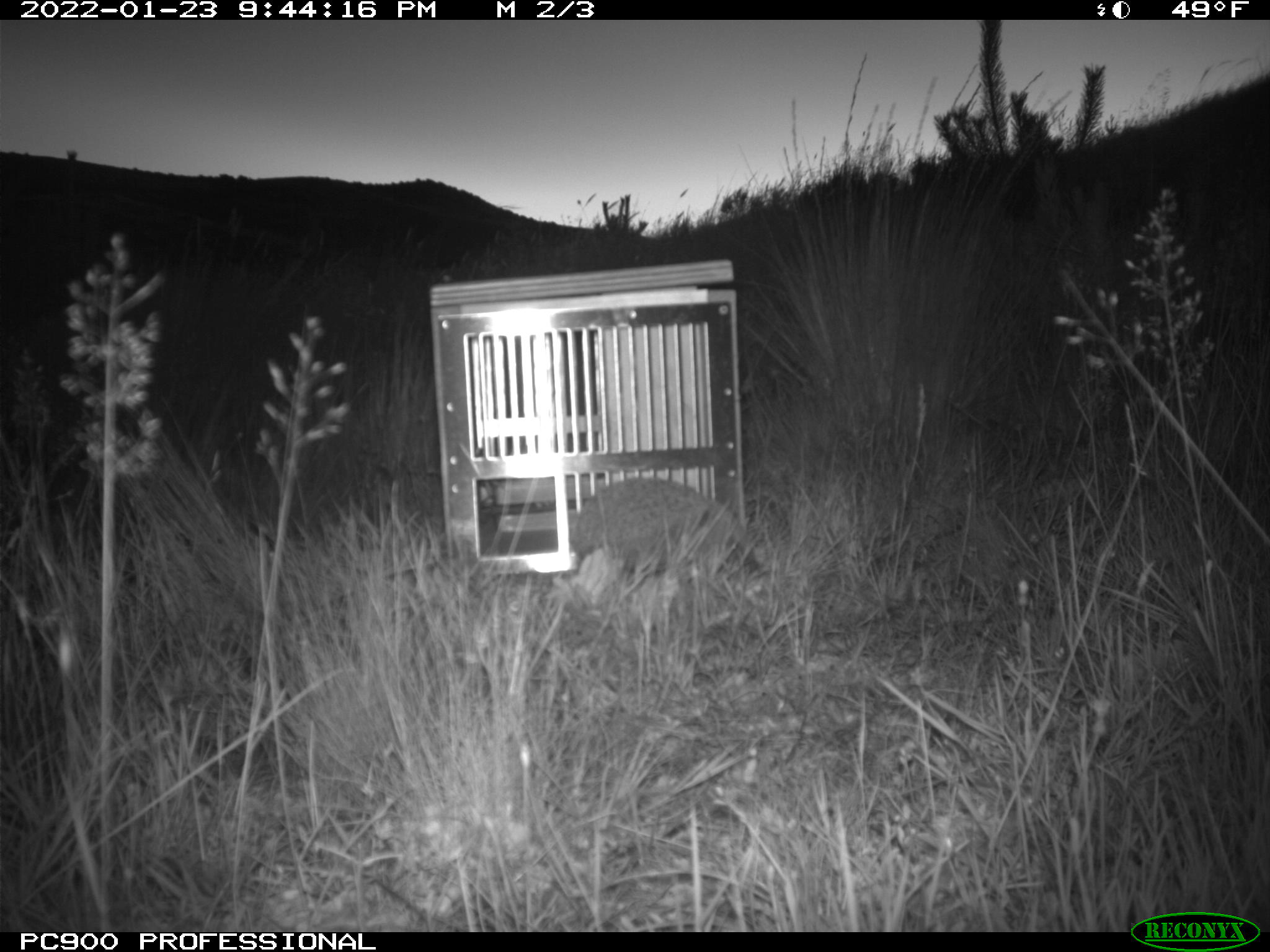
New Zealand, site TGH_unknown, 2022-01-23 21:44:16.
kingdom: Animalia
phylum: Chordata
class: Mammalia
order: Eulipotyphla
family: Erinaceidae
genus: Erinaceus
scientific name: Erinaceus europaeus europaeus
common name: european hedgehog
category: hedgehog